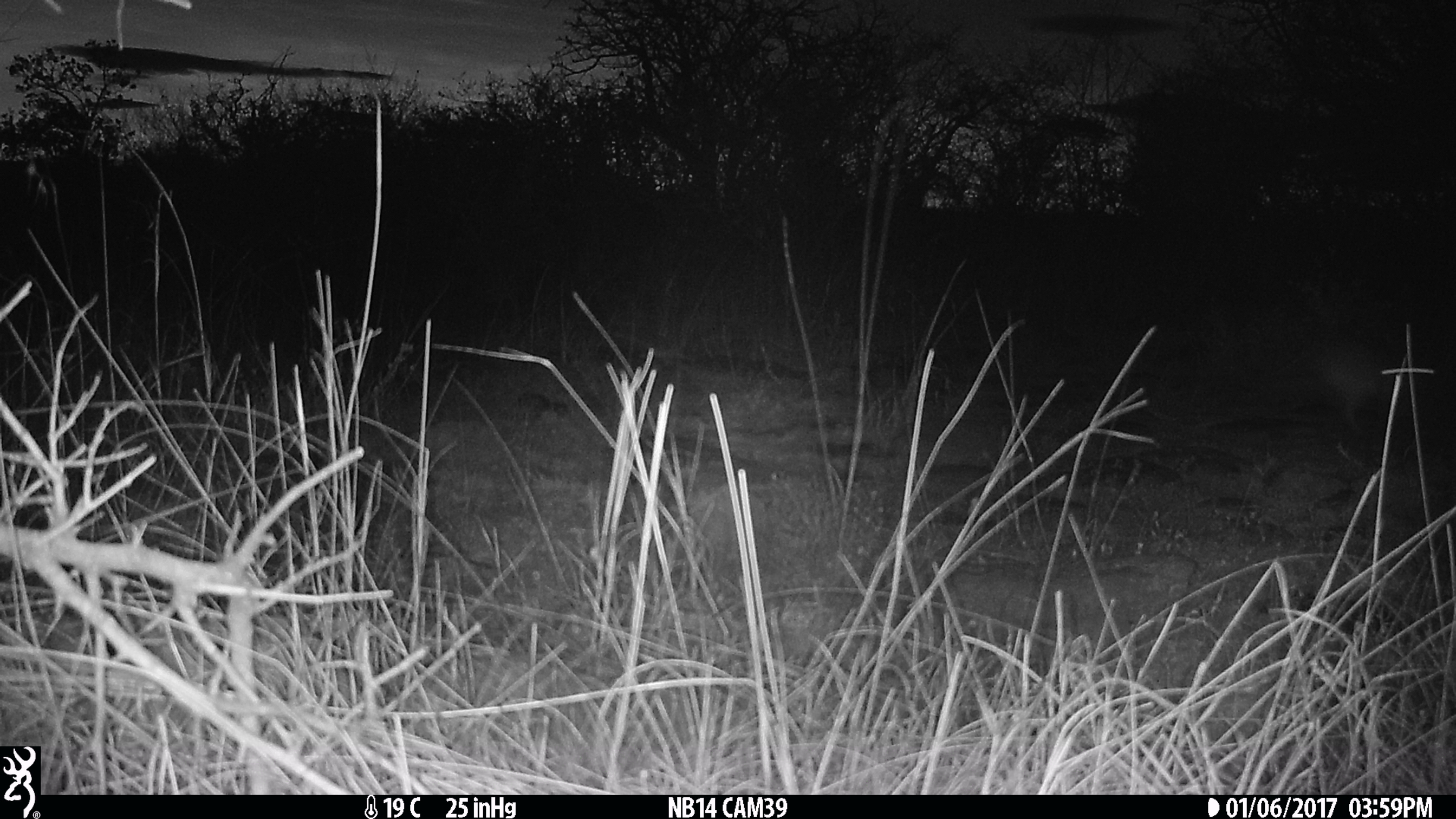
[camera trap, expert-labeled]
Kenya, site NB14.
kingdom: Animalia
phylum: Chordata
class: Mammalia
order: Lagomorpha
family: Leporidae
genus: Lepus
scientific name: Lepus capensis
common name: cape hare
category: hare